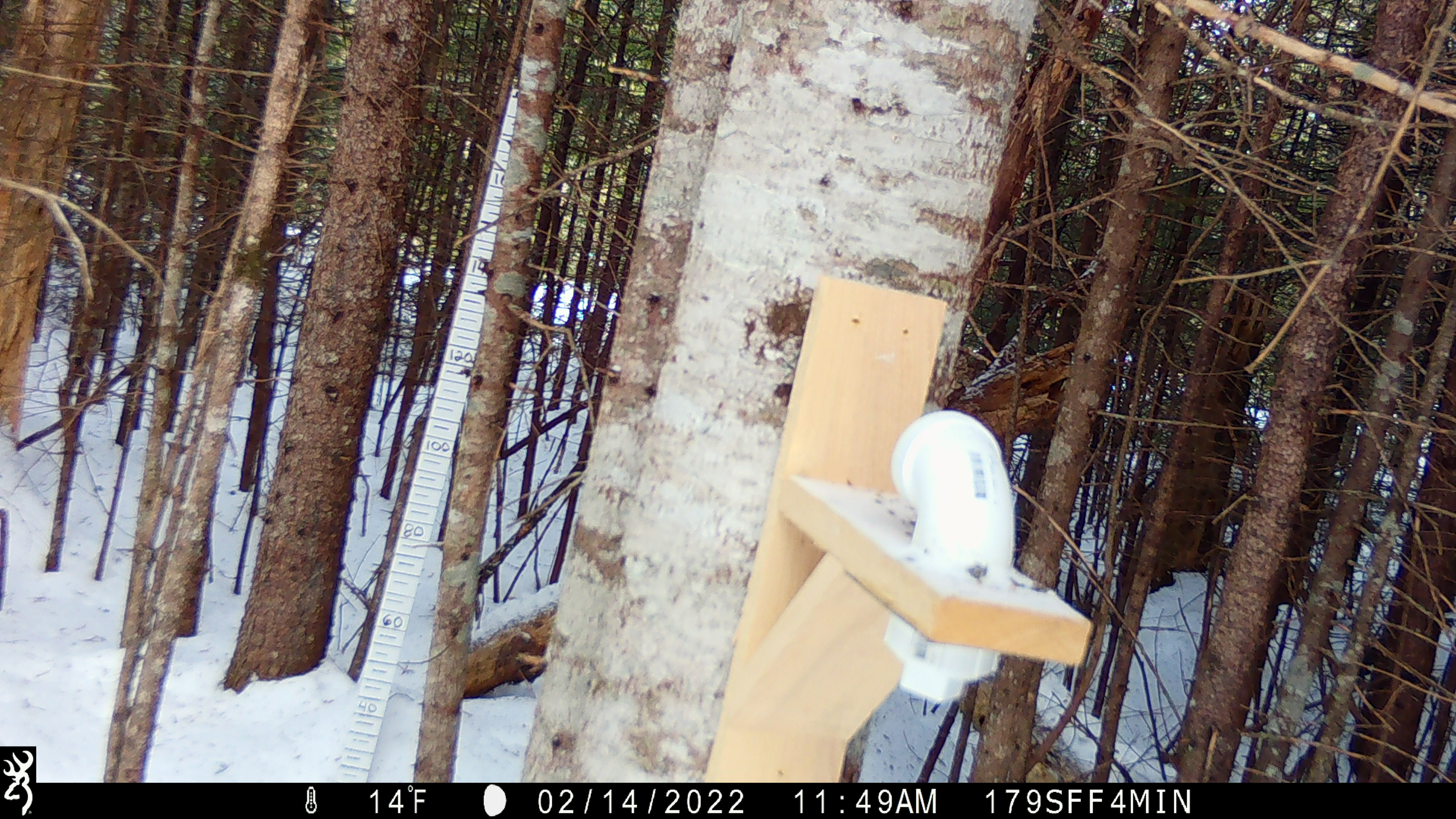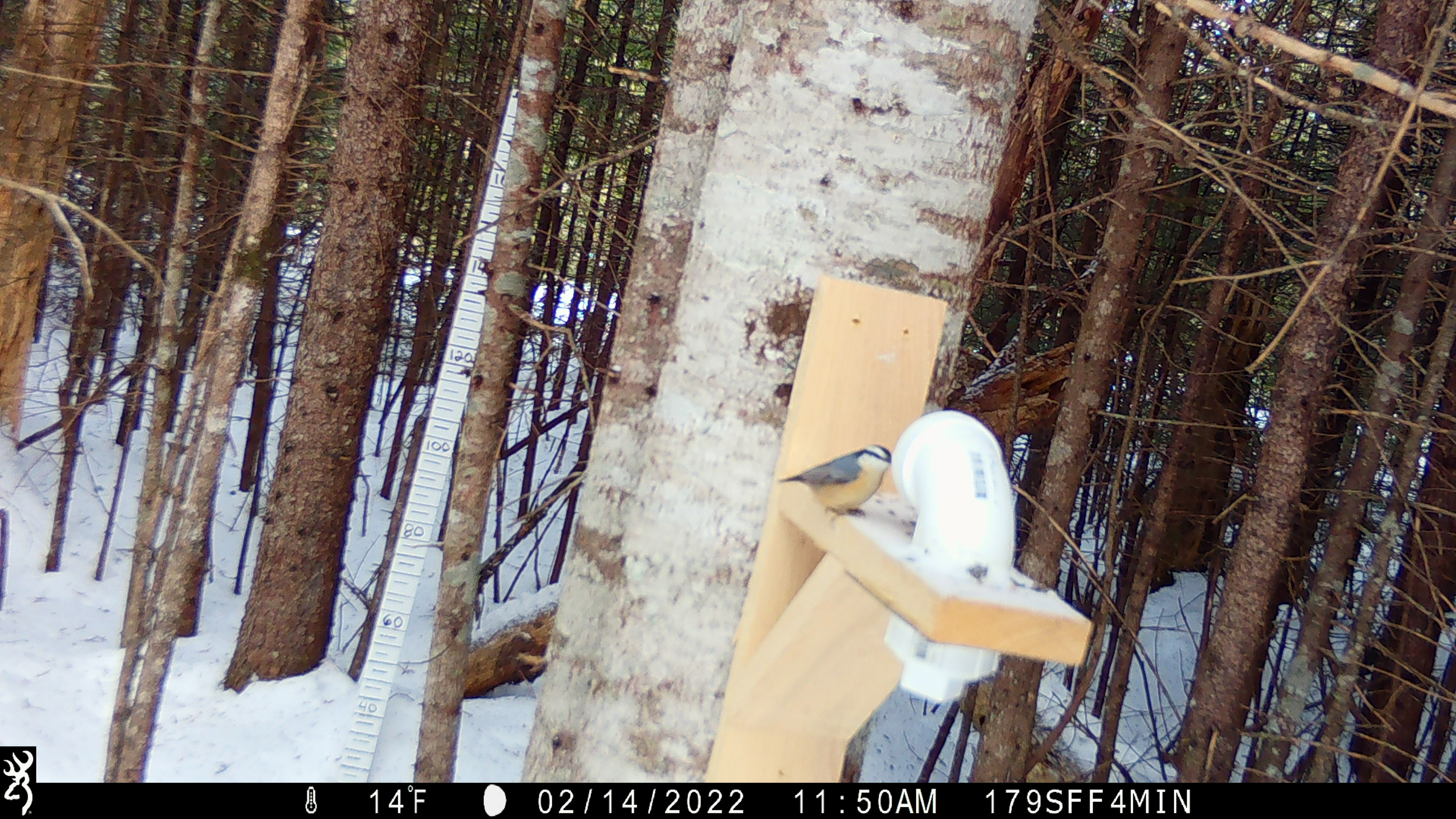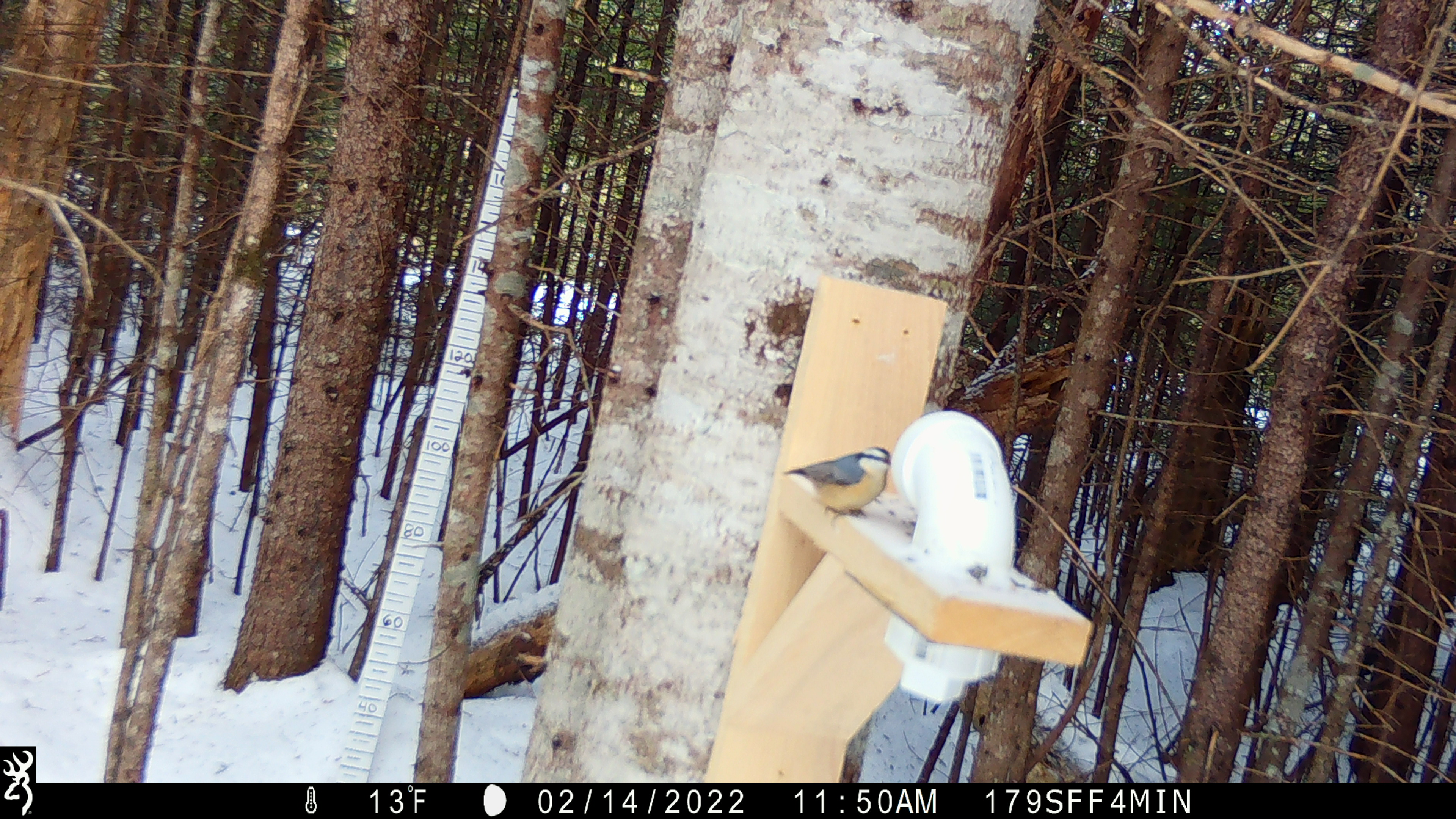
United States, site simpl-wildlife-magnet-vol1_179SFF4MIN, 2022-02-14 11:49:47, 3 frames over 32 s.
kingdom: Animalia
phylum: Chordata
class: Aves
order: Passeriformes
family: Sittidae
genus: Sitta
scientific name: Sitta canadensis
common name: red-breasted nuthatch